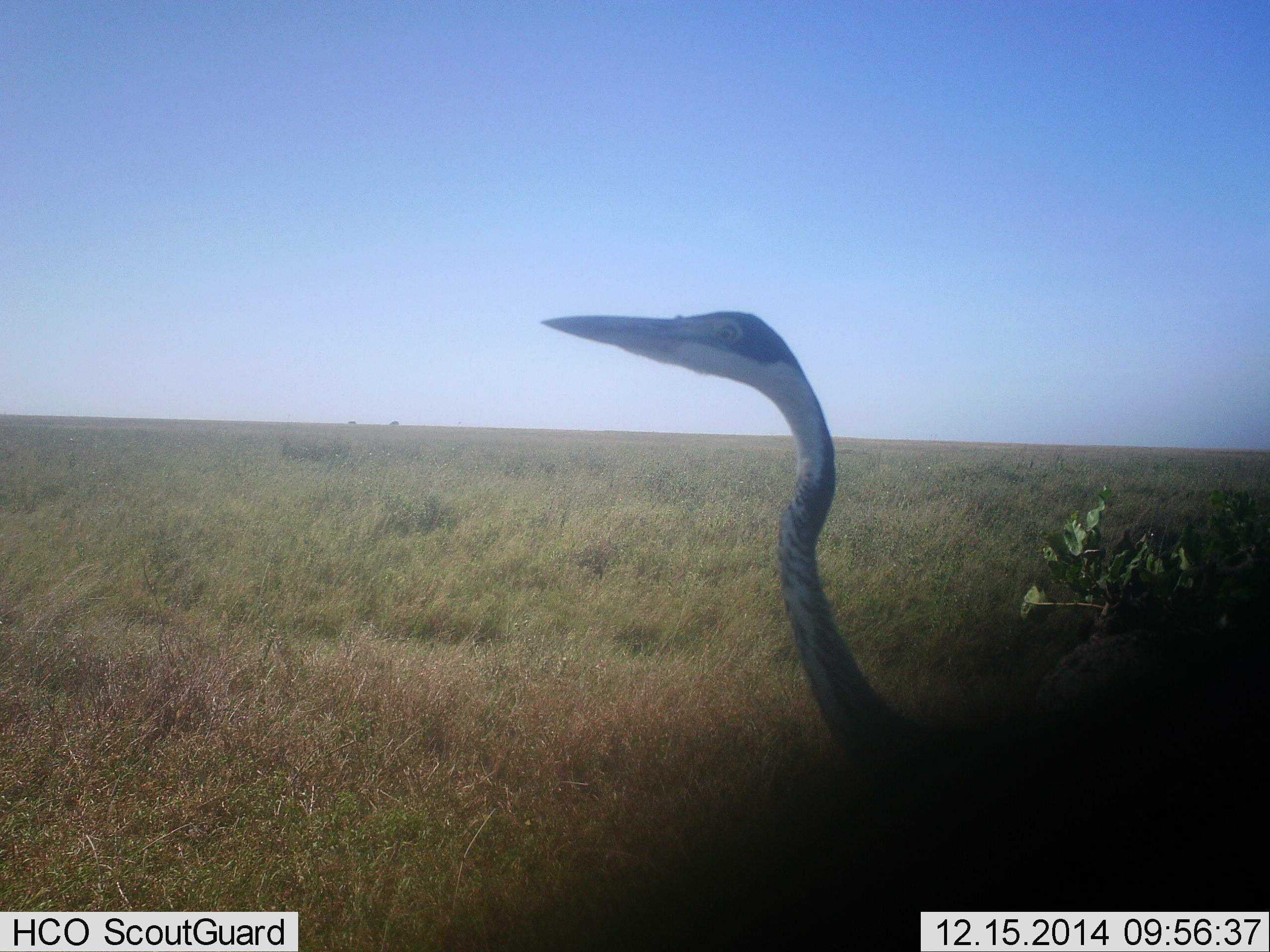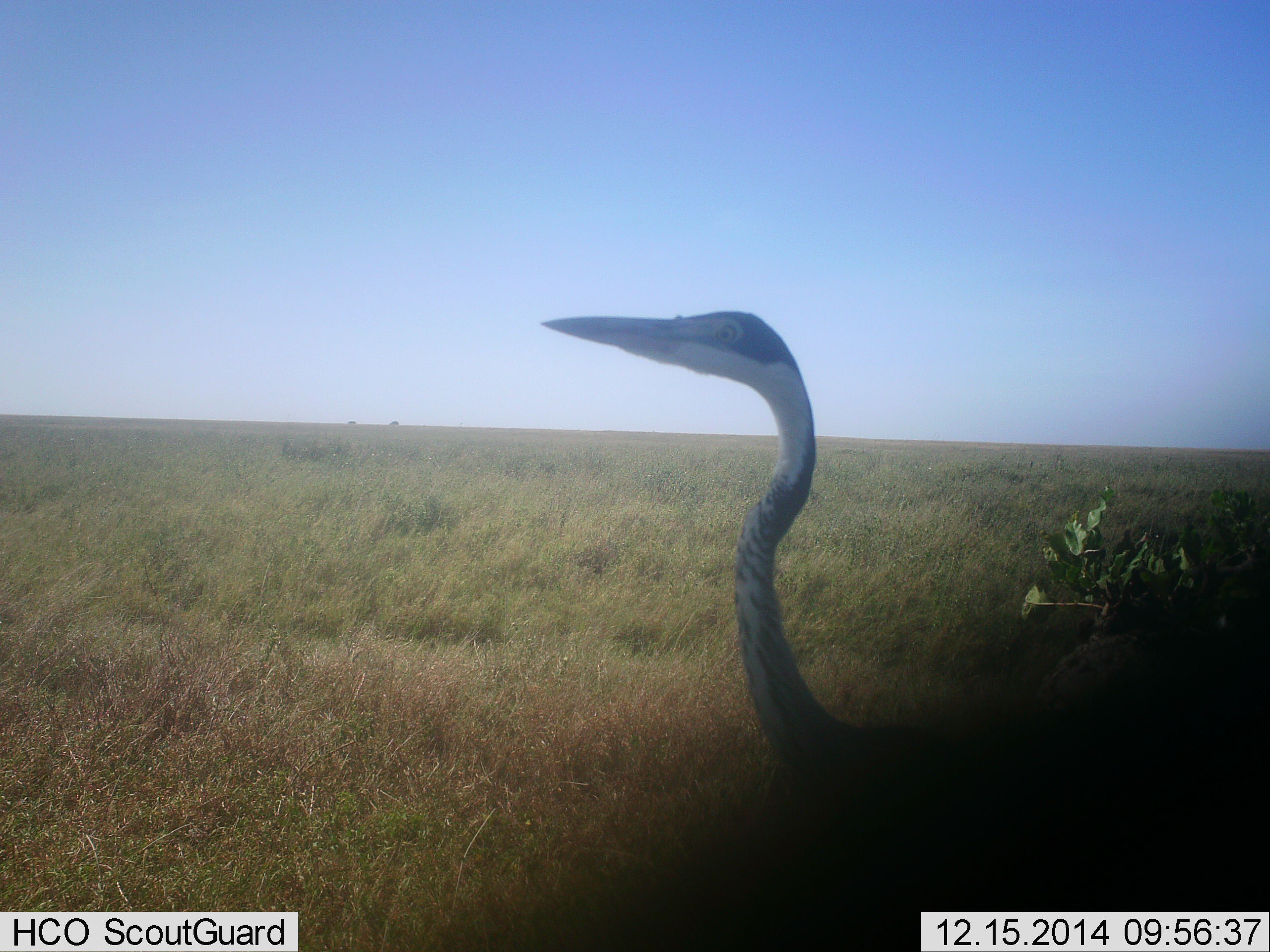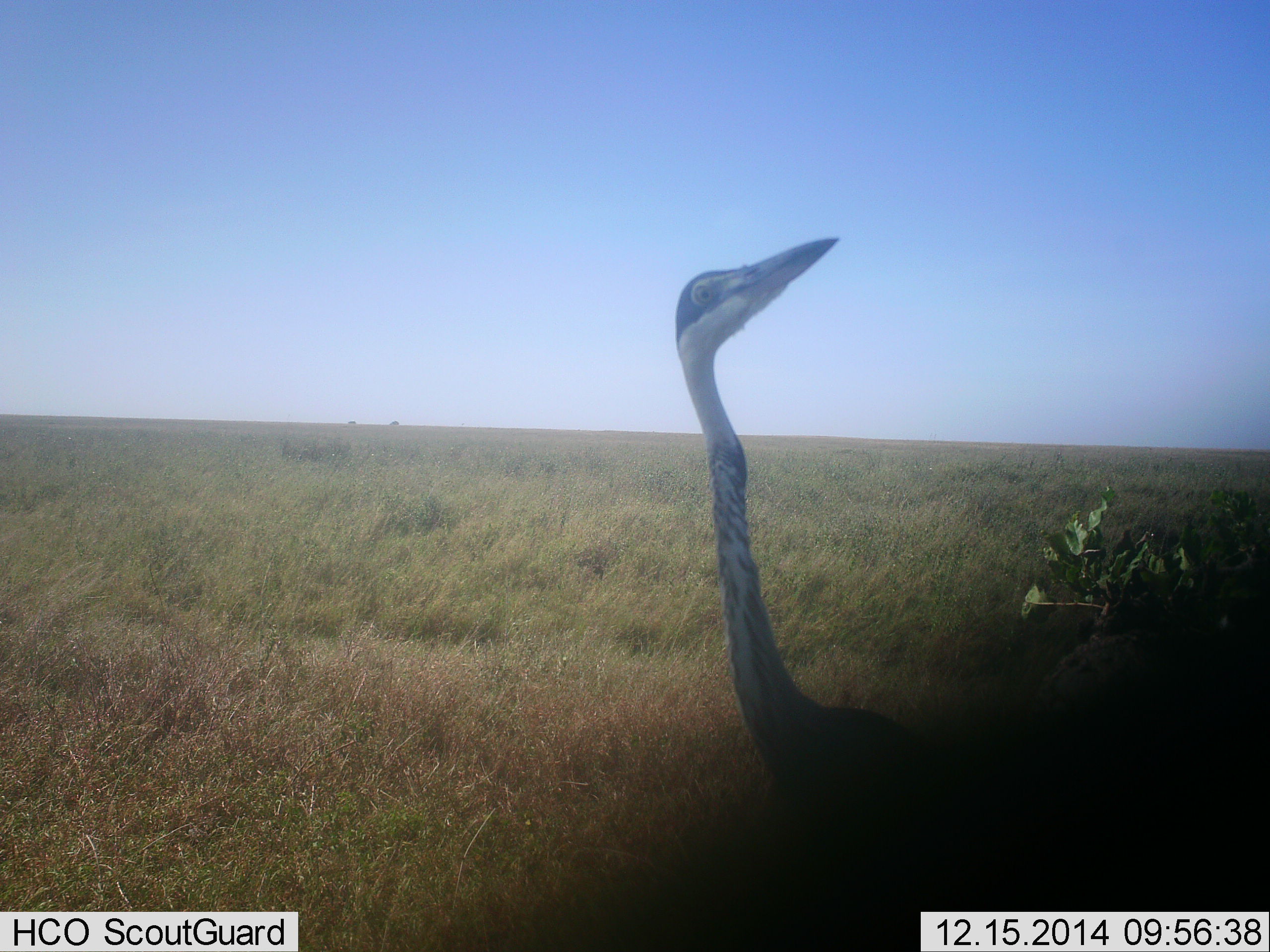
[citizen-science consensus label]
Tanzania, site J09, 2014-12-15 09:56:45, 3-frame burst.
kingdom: Animalia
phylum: Chordata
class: Aves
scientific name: Aves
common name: bird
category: otherbird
Otherbird (bird) (Aves), count 1. Behavior (volunteer vote fractions): standing 80%, resting 10%, moving 20%, interacting 0%. Young present (vote fraction): 0%. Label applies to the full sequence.